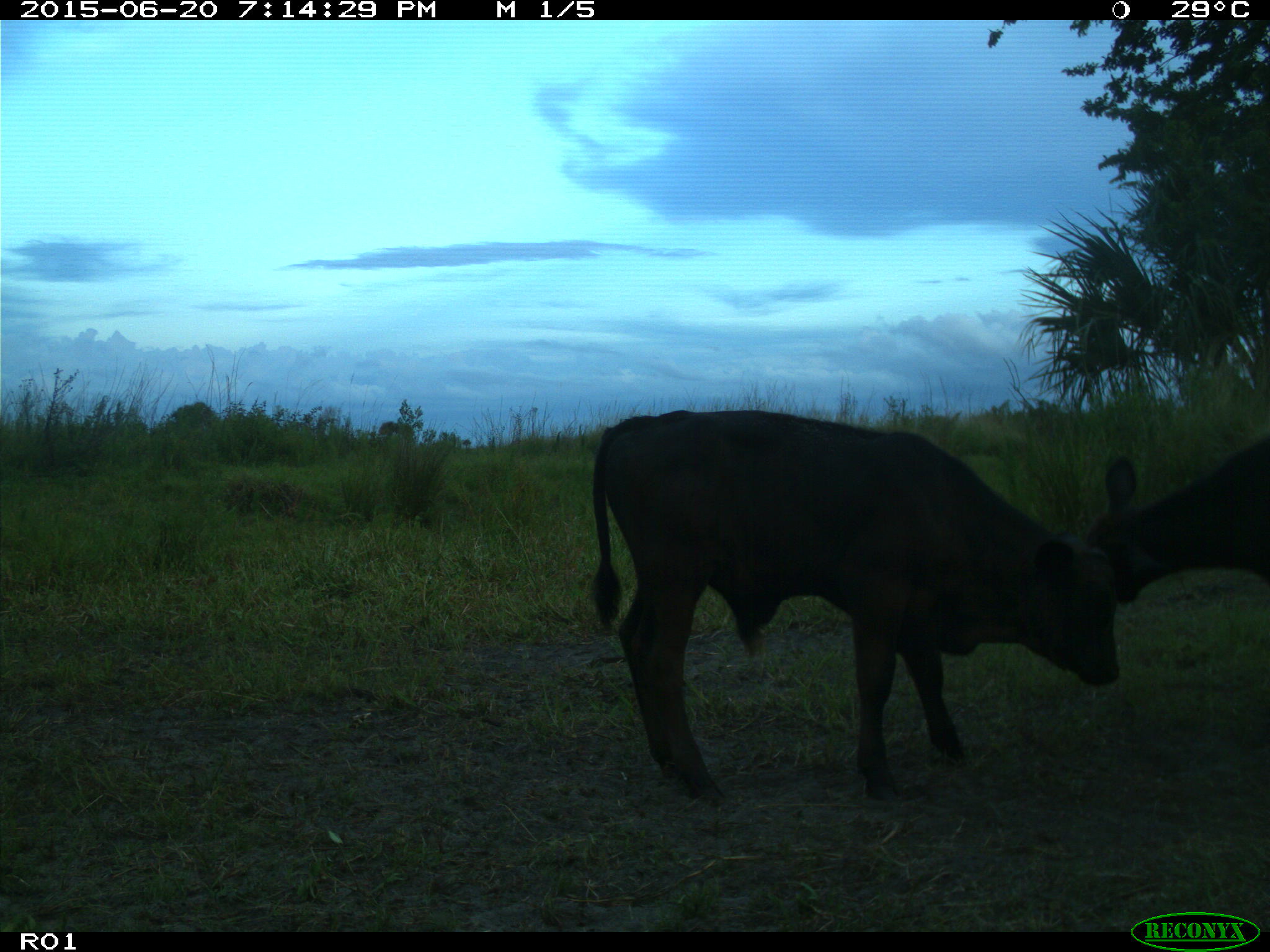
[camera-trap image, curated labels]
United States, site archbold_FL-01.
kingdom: Animalia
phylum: Chordata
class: Mammalia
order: Artiodactyla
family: Bovidae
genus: Bos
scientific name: Bos taurus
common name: domestic cow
Bos taurus (domestic cow).